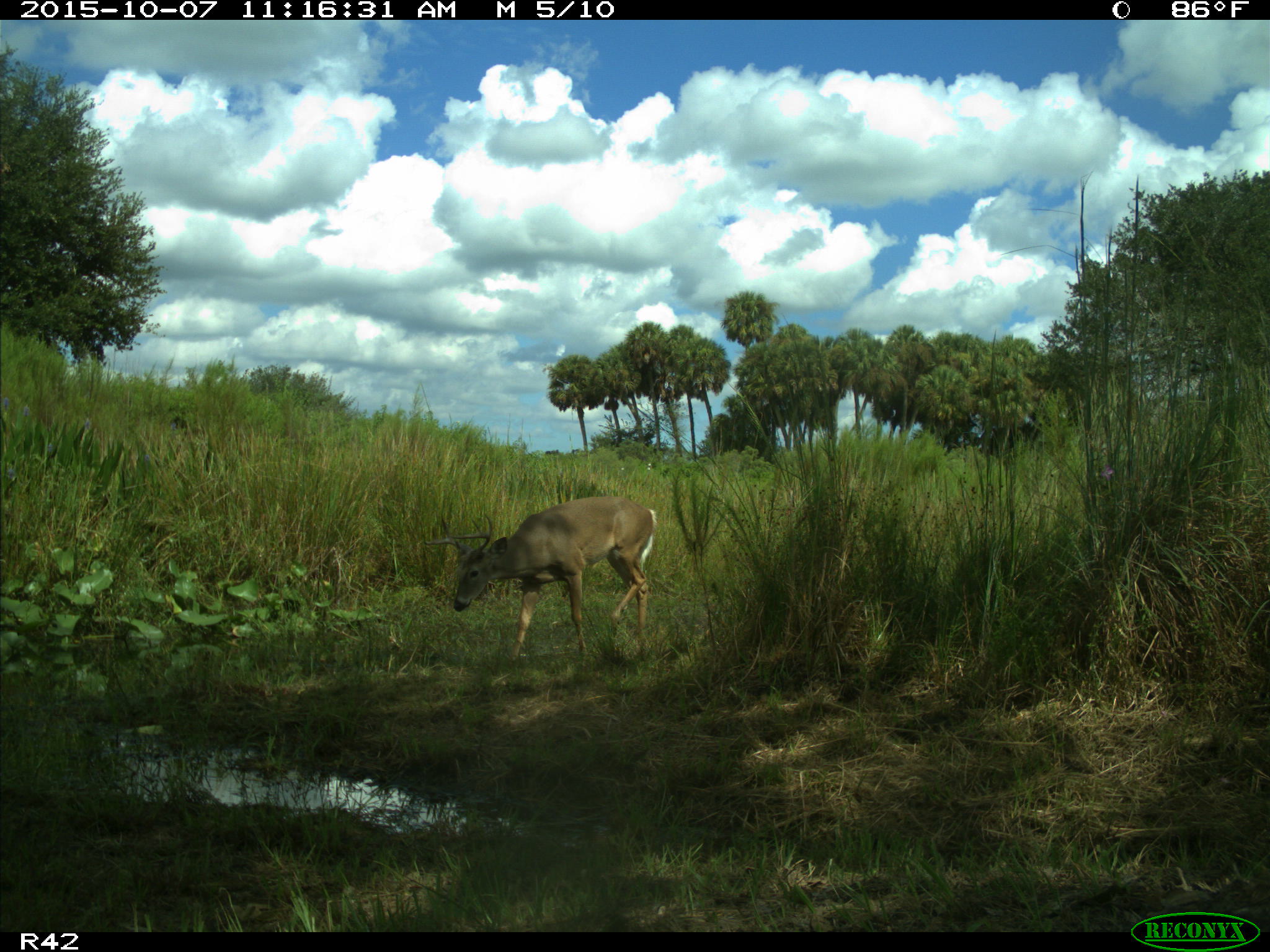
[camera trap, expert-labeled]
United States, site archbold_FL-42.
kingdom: Animalia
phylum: Chordata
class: Mammalia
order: Artiodactyla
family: Cervidae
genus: Odocoileus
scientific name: Odocoileus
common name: deer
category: unidentified deer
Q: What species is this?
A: Unidentified deer (deer) (Odocoileus).